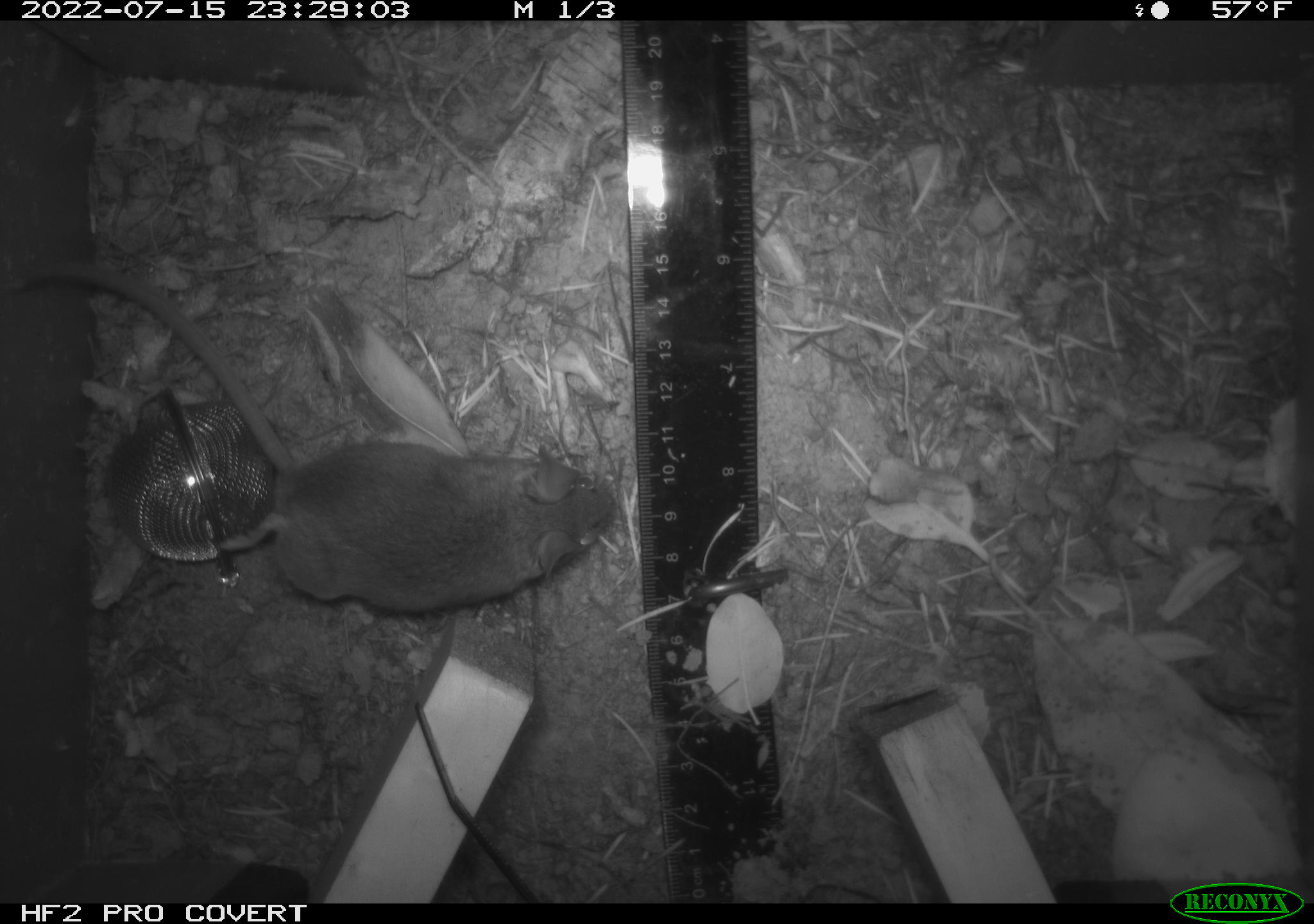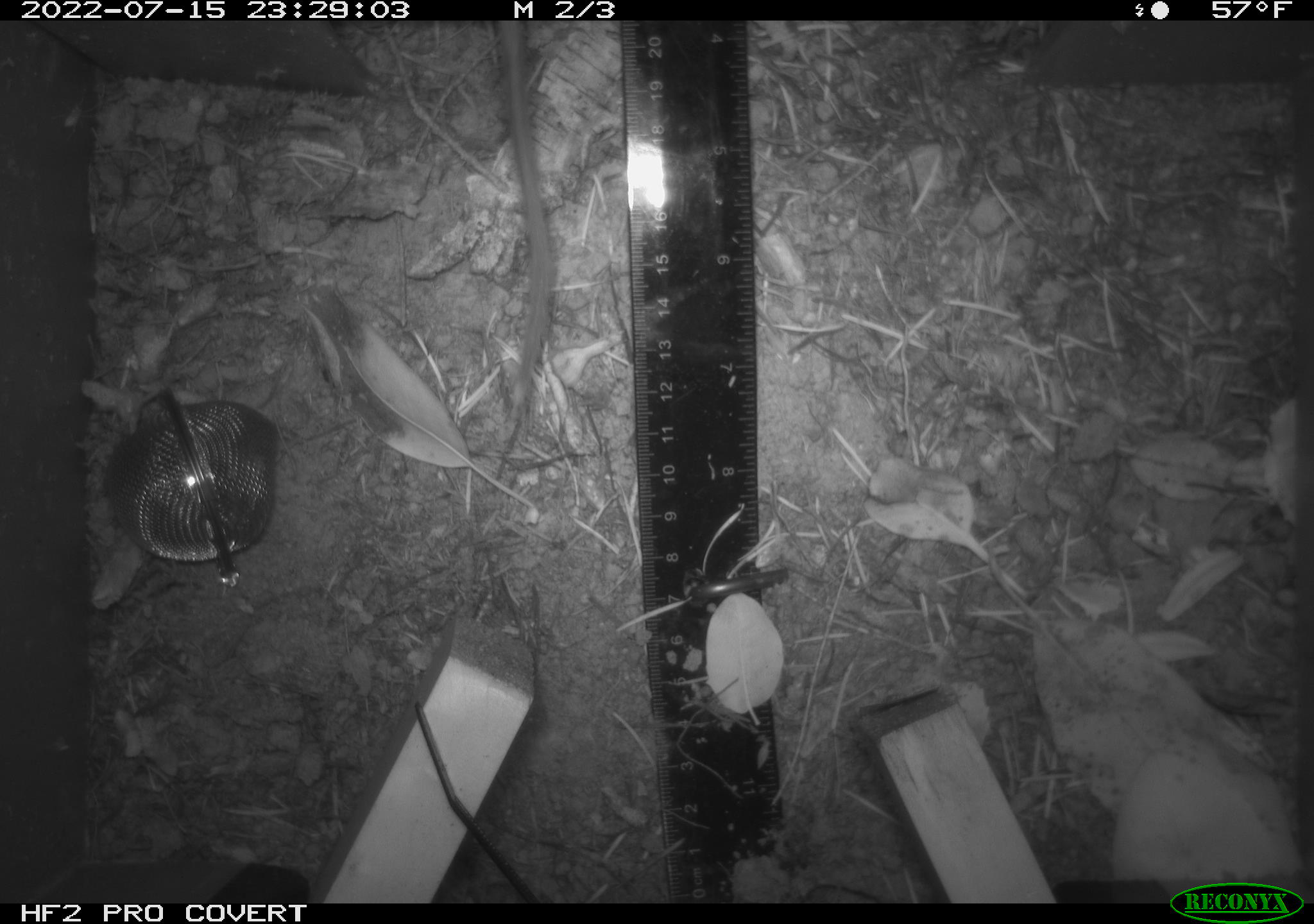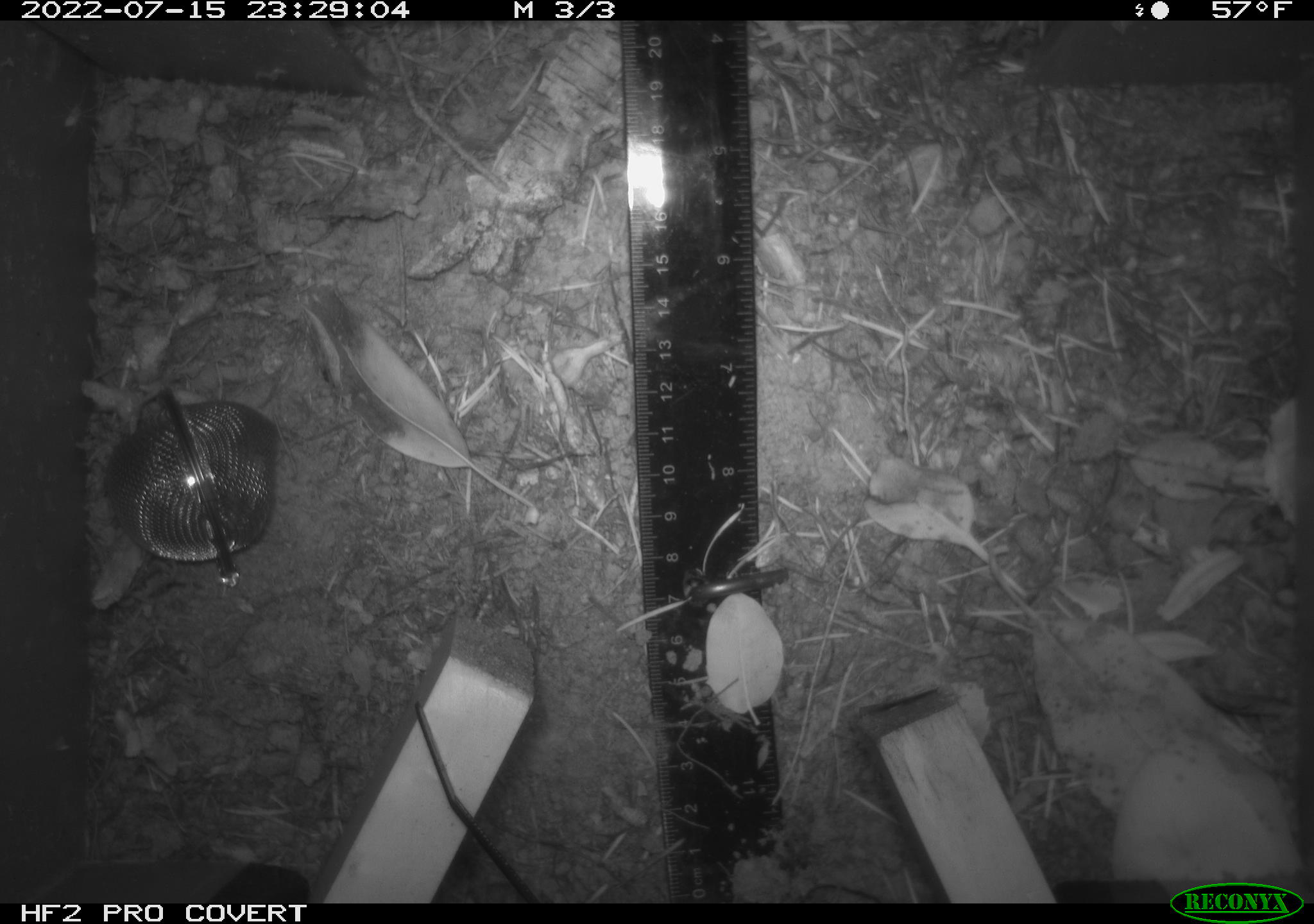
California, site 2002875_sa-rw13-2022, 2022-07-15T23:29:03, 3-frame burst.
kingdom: Animalia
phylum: Chordata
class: Mammalia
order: Rodentia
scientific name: Rodentia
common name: mouse species